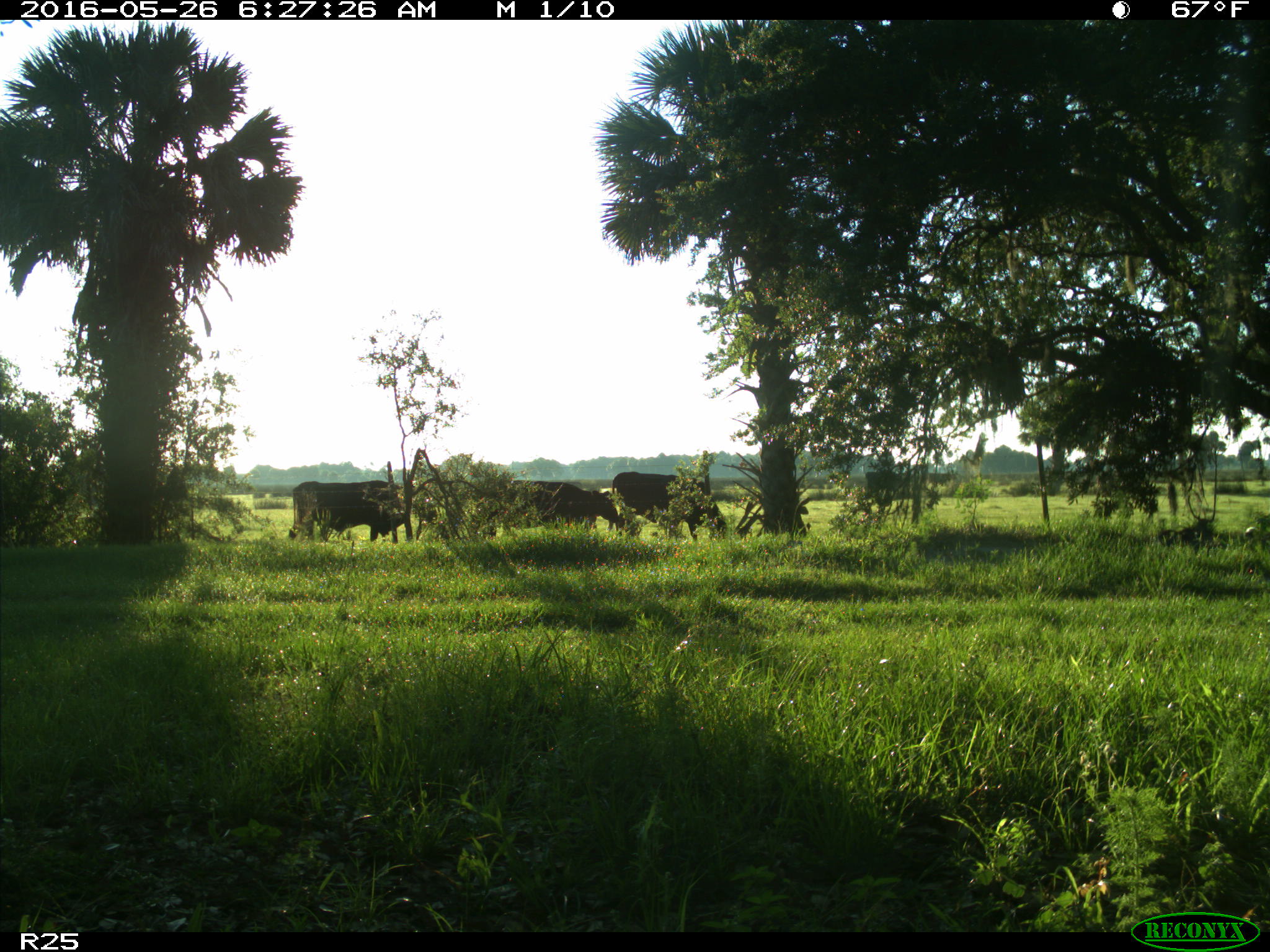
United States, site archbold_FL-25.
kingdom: Animalia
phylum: Chordata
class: Mammalia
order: Artiodactyla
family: Bovidae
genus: Bos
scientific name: Bos taurus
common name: domestic cow